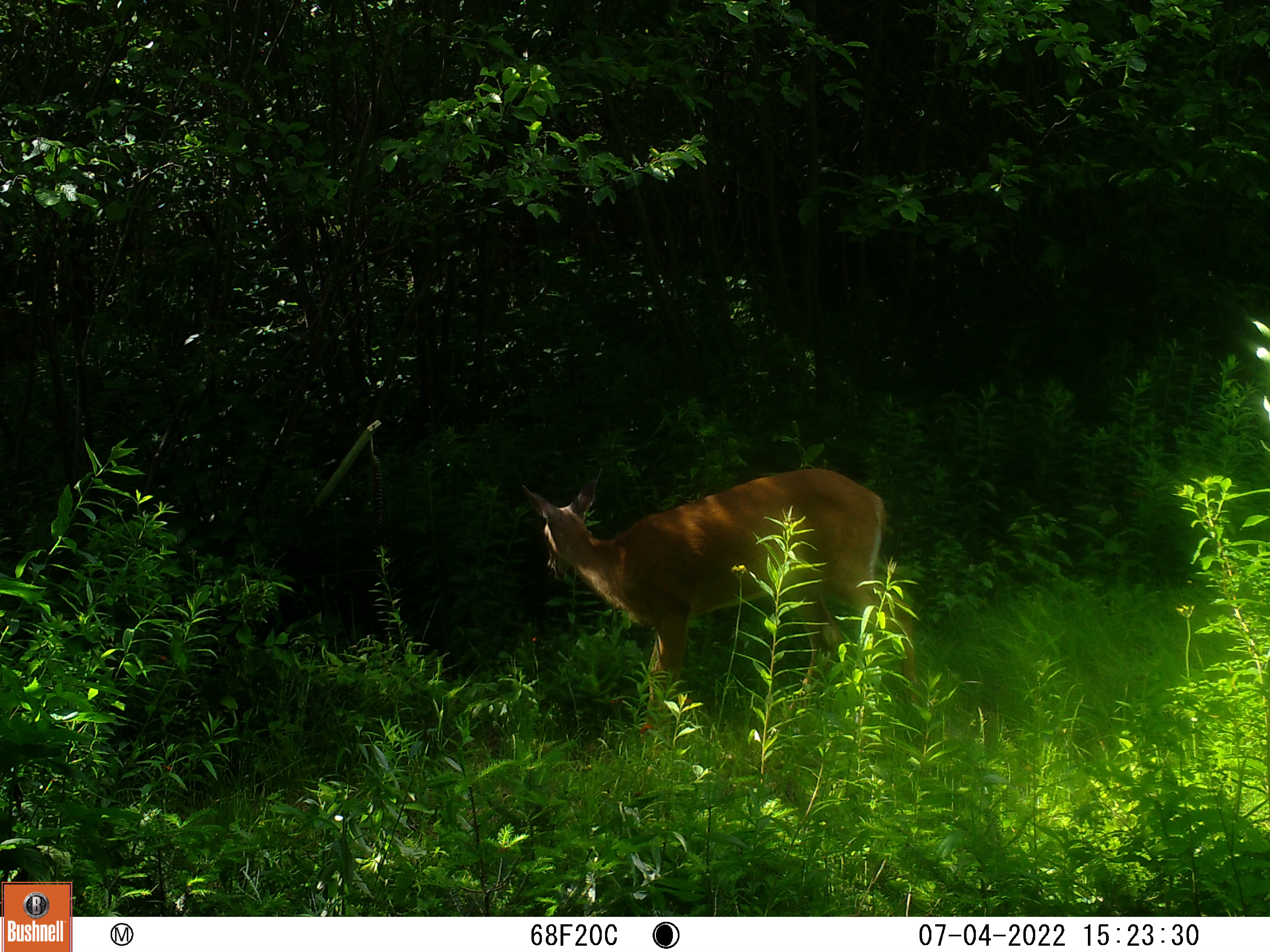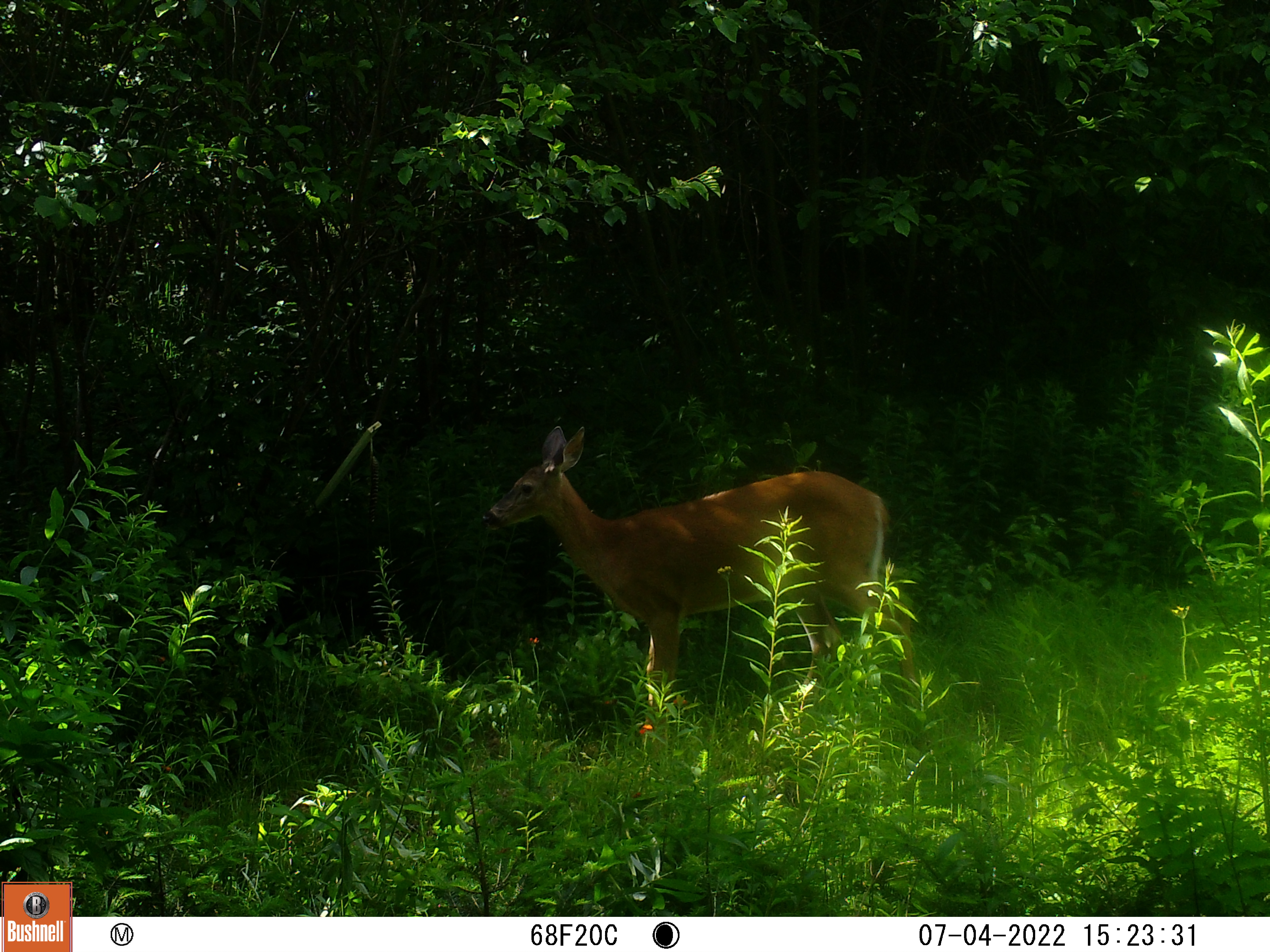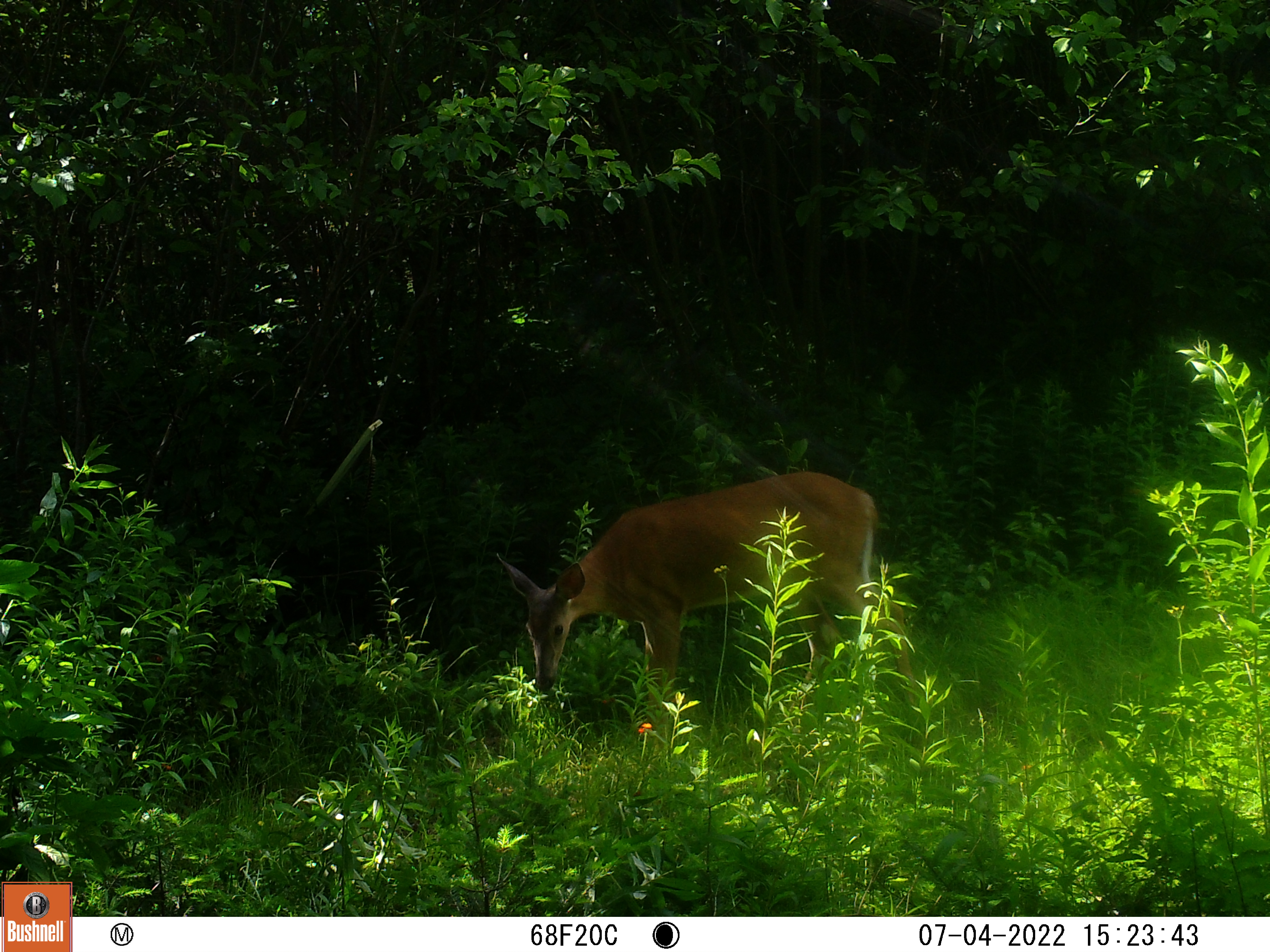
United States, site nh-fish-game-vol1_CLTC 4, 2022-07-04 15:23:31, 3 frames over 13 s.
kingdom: Animalia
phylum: Chordata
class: Mammalia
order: Artiodactyla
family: Cervidae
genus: Odocoileus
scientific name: Odocoileus virginianus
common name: white-tailed deer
White-tailed deer (Odocoileus virginianus).